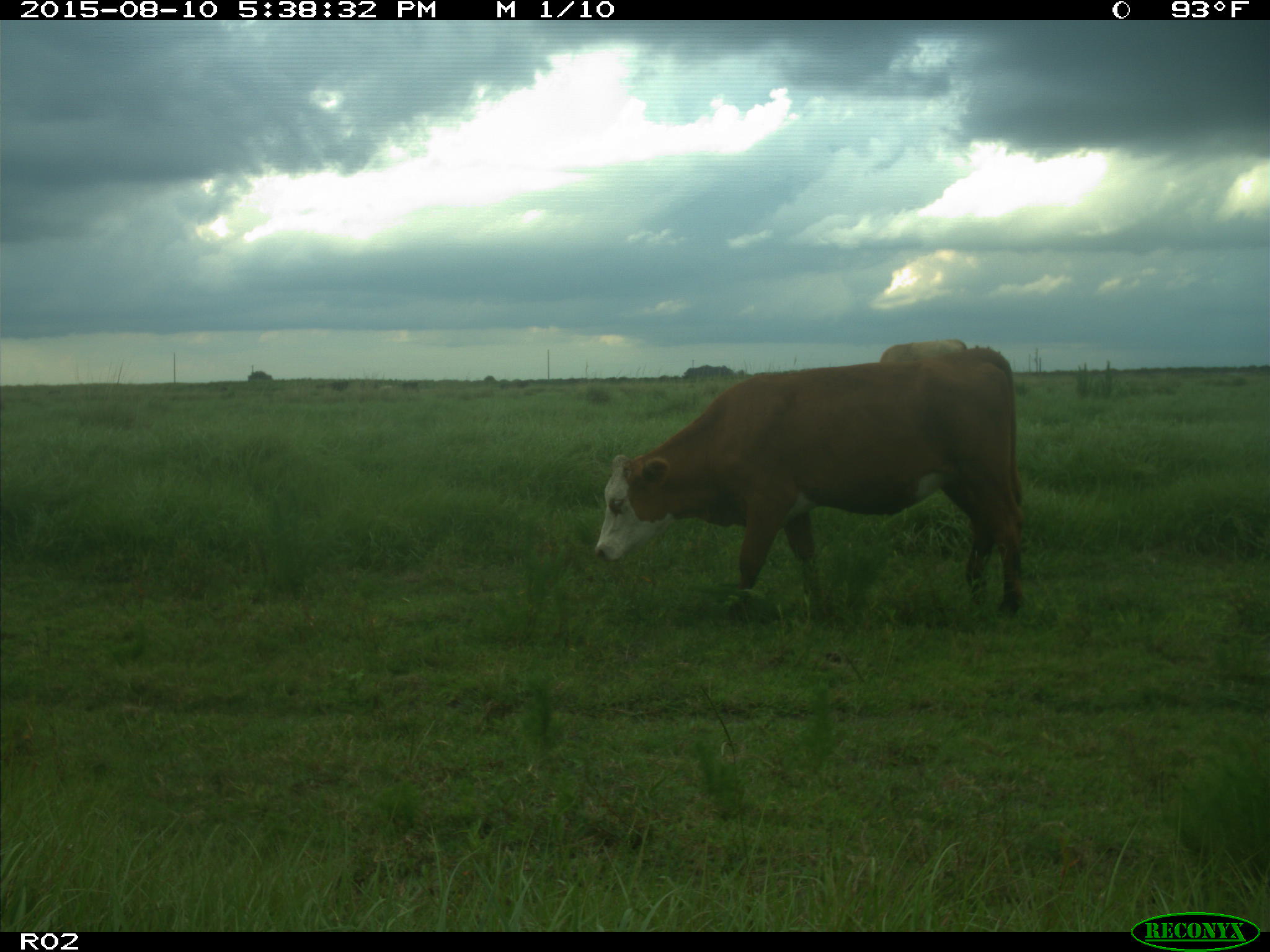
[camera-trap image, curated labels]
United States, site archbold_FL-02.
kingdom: Animalia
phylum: Chordata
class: Mammalia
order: Artiodactyla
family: Bovidae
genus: Bos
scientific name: Bos taurus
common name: domestic cow